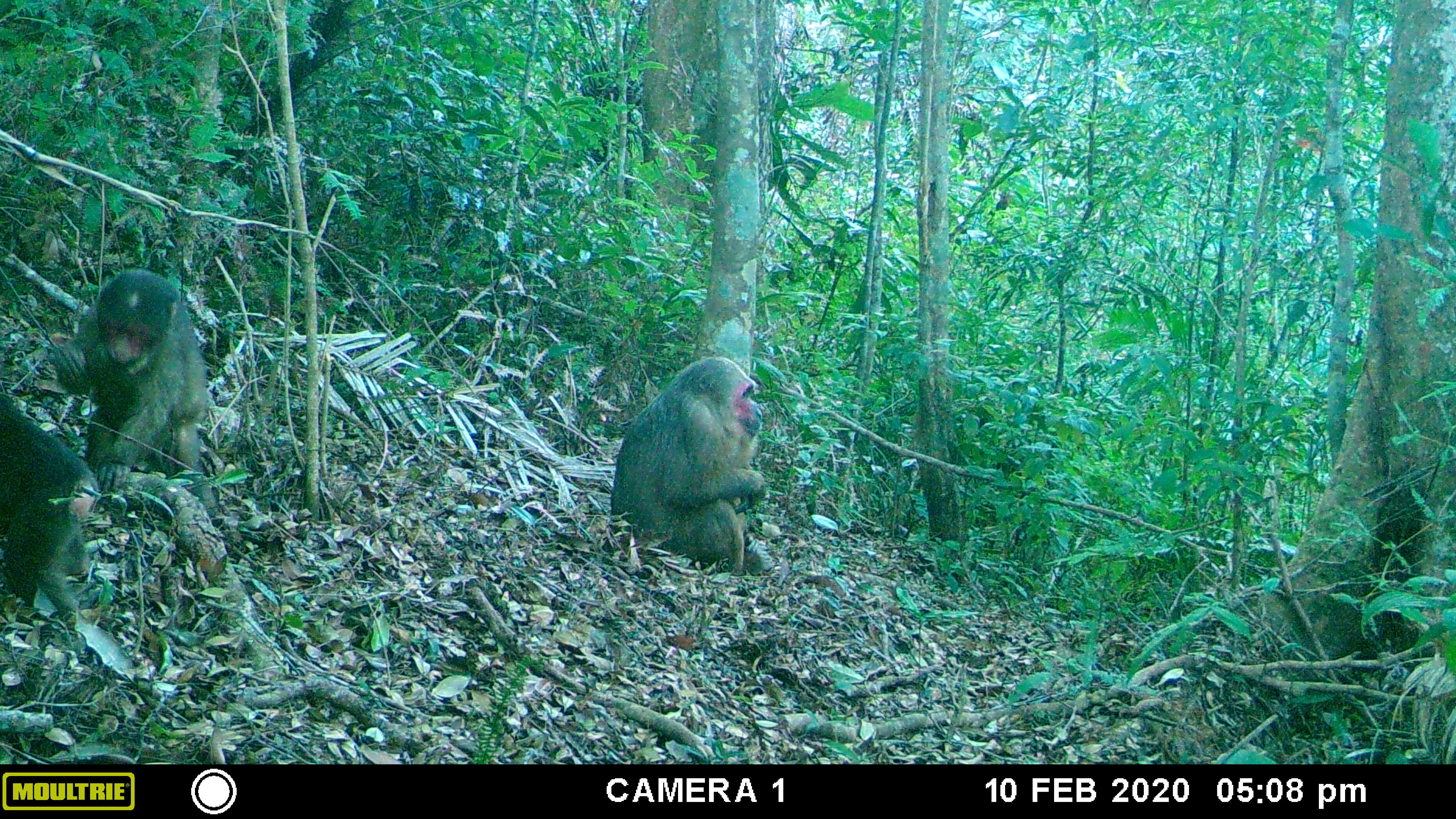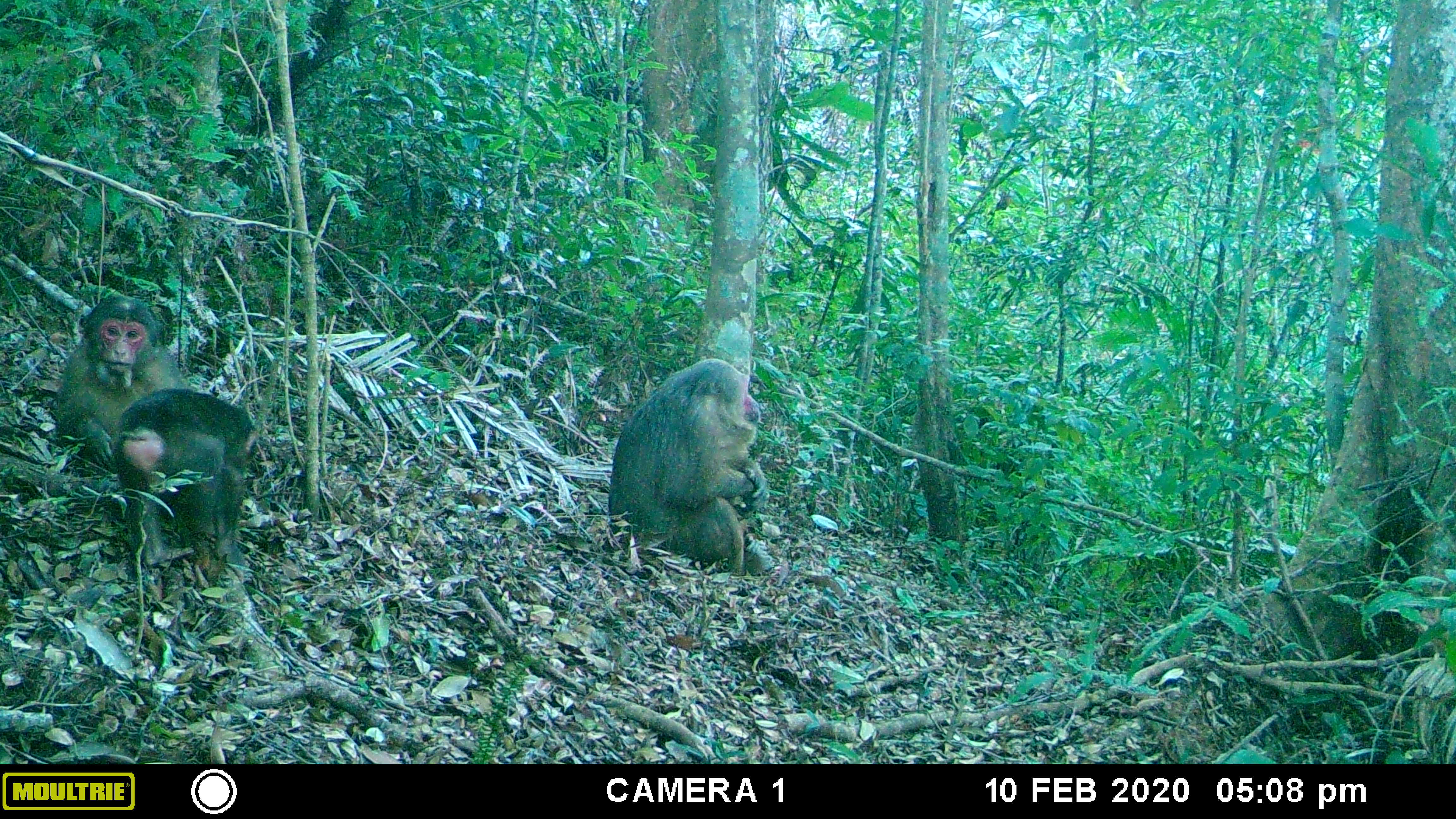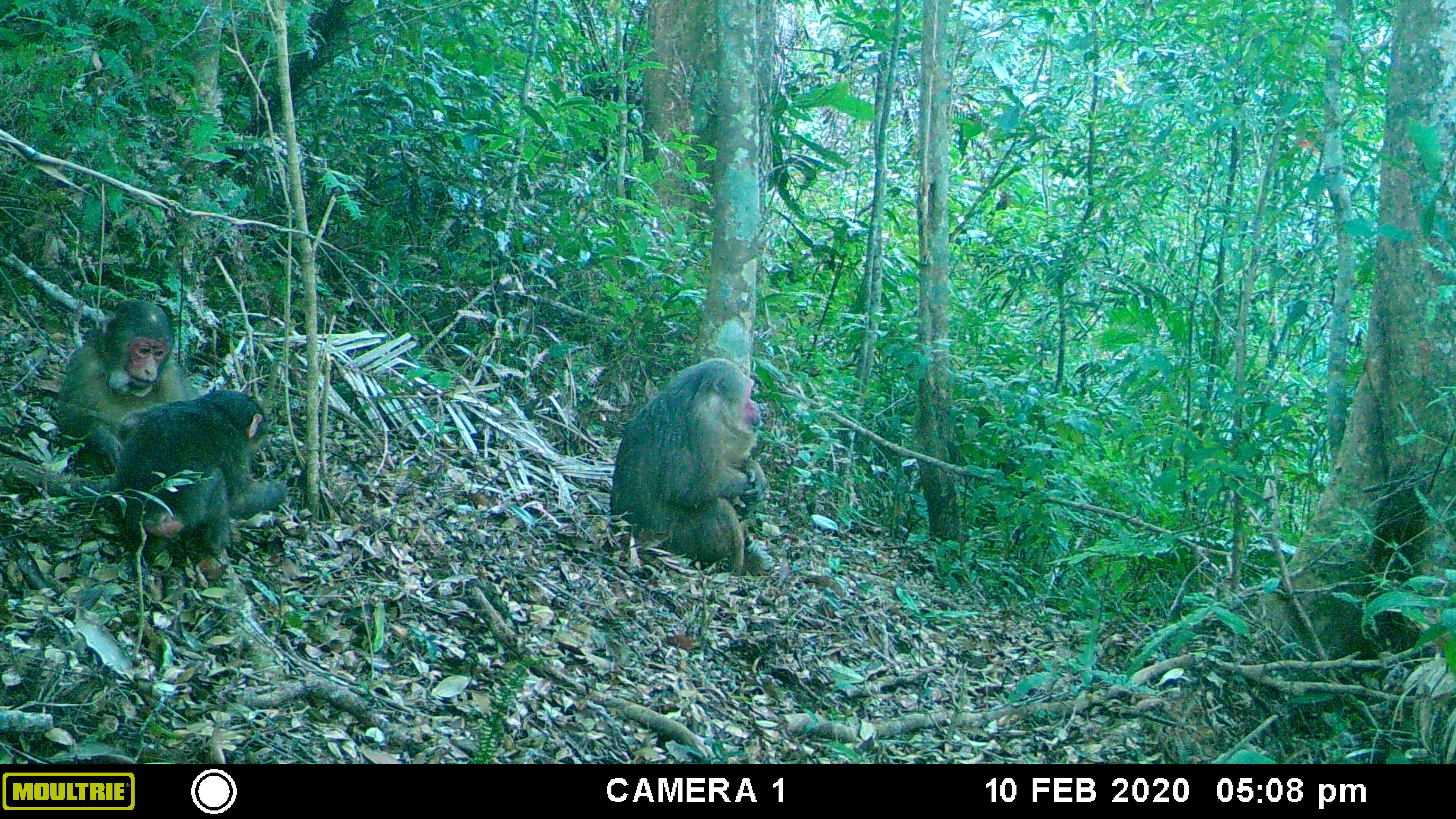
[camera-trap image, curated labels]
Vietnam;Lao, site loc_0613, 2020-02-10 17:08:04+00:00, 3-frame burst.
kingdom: Animalia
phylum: Chordata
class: Mammalia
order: Primates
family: Cercopithecidae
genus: Macaca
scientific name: Macaca arctoides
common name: stump-tailed macaque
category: stump tailed macaque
Stump tailed macaque (stump-tailed macaque) (Macaca arctoides). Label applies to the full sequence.